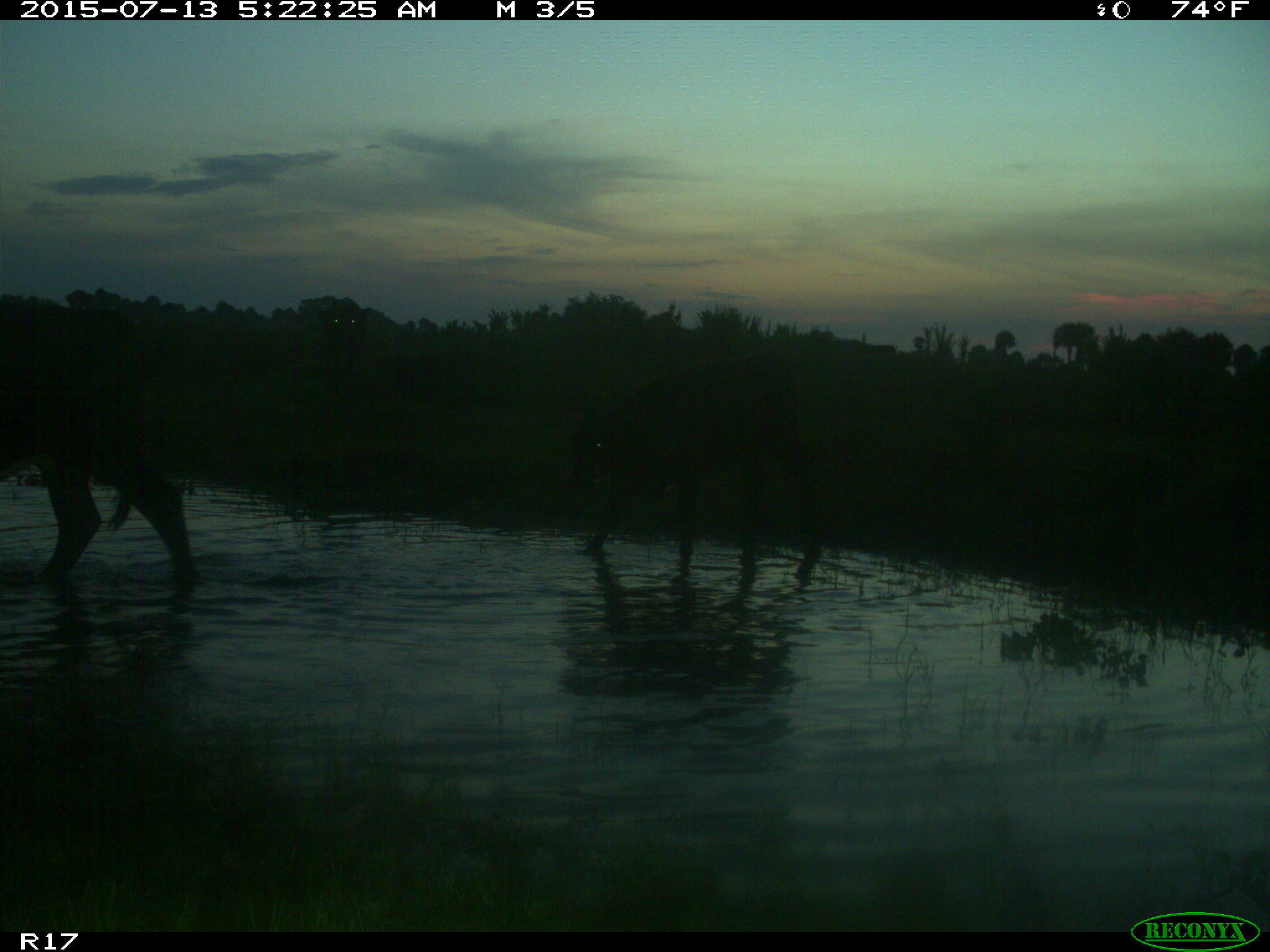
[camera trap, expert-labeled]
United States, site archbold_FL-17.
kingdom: Animalia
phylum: Chordata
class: Mammalia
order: Artiodactyla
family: Bovidae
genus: Bos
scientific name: Bos taurus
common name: domestic cow